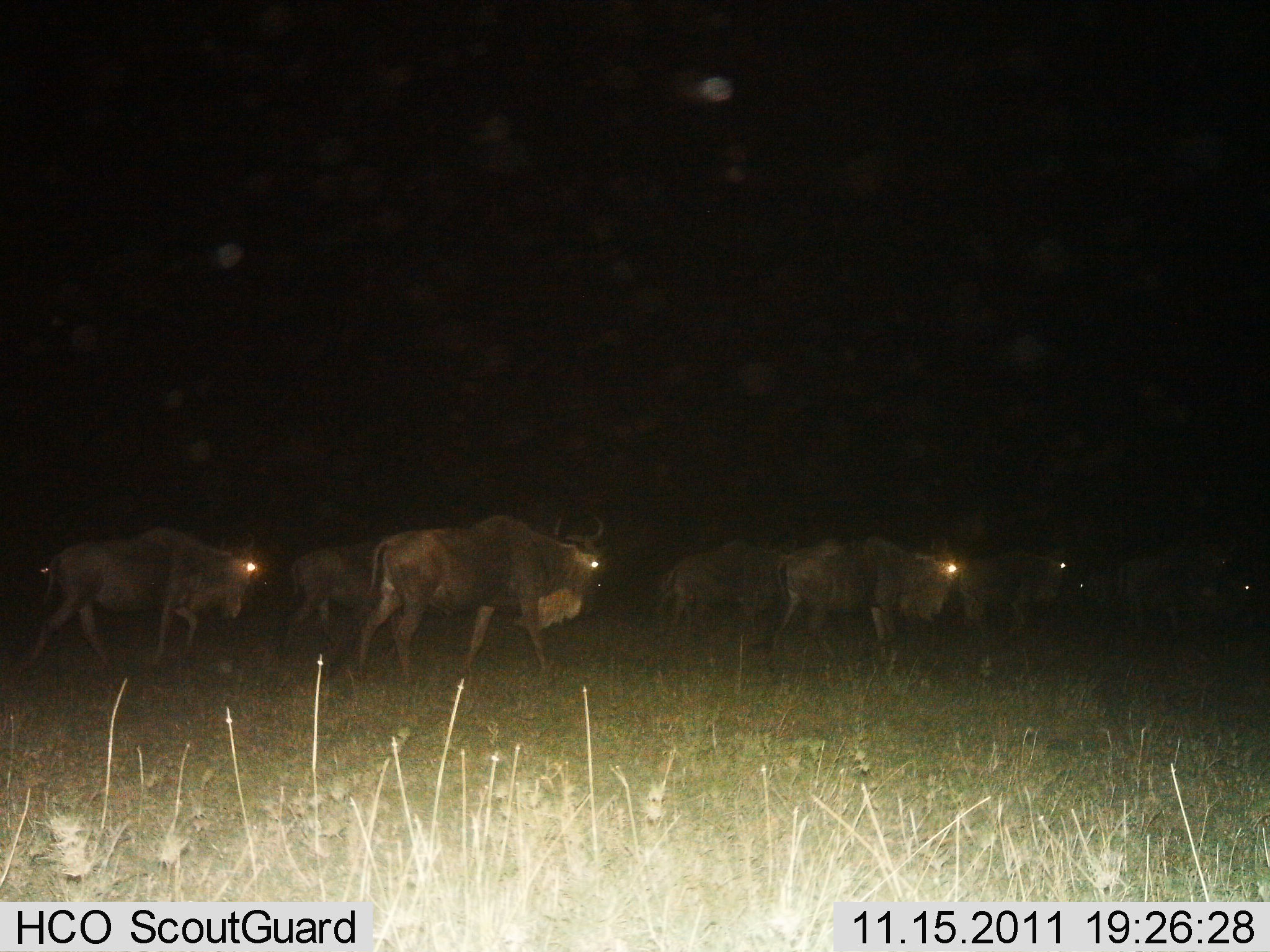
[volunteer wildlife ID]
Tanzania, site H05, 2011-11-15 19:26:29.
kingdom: Animalia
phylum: Chordata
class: Mammalia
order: Artiodactyla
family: Bovidae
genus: Connochaetes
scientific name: Connochaetes taurinus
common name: blue wildebeest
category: wildebeest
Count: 8.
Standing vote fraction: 8%.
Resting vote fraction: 0%.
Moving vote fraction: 92%.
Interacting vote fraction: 0%.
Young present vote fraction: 0%.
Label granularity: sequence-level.